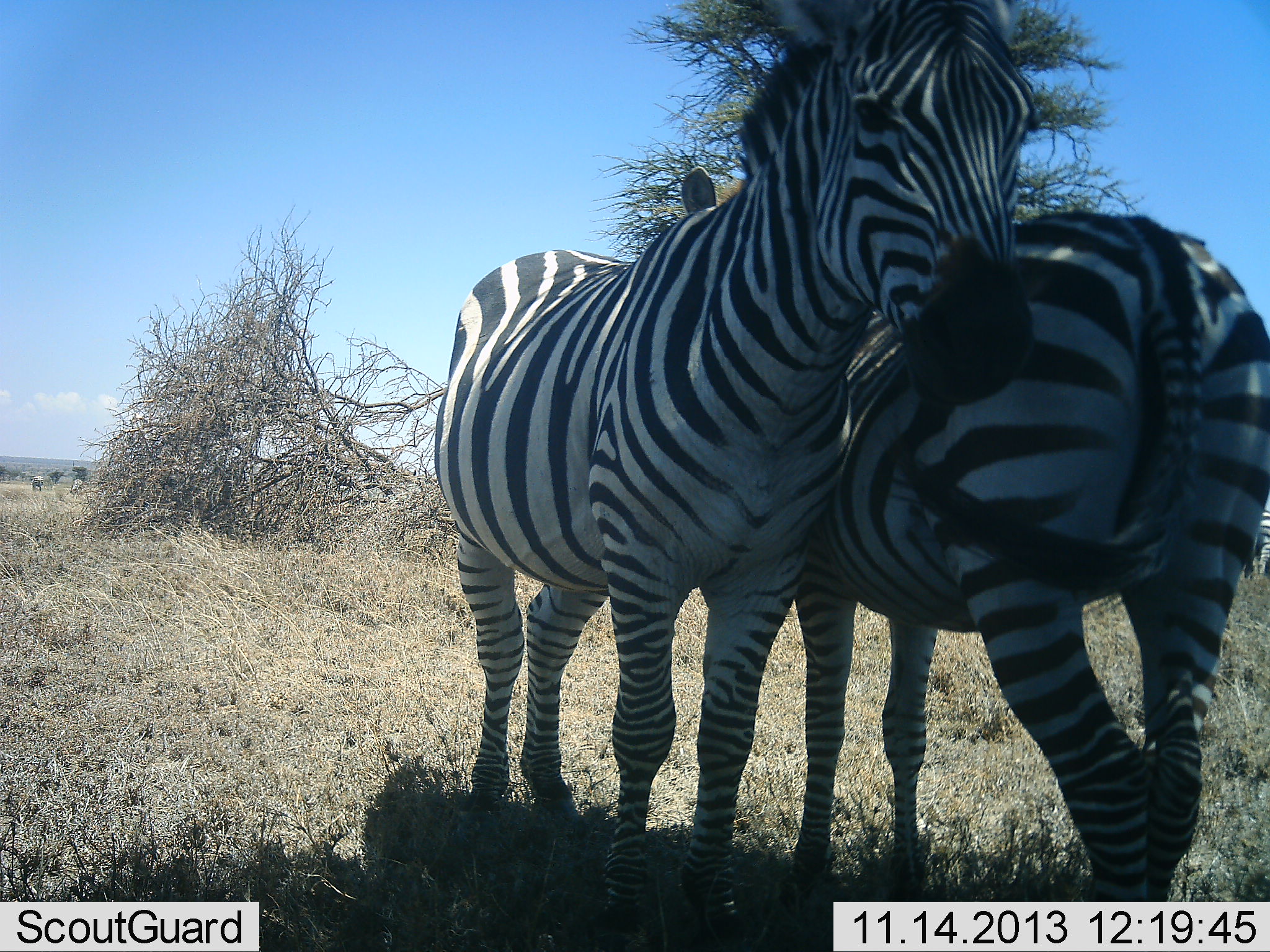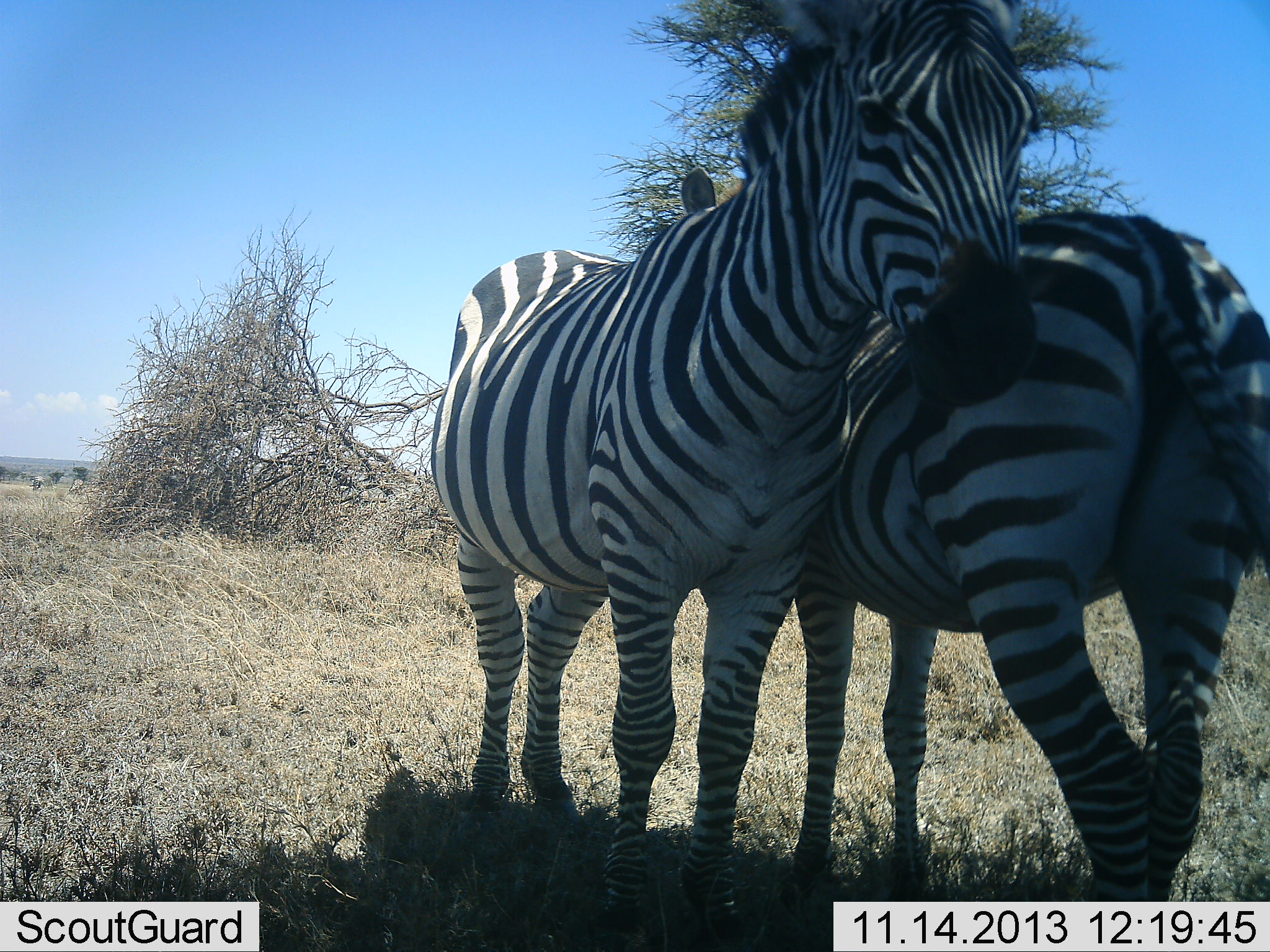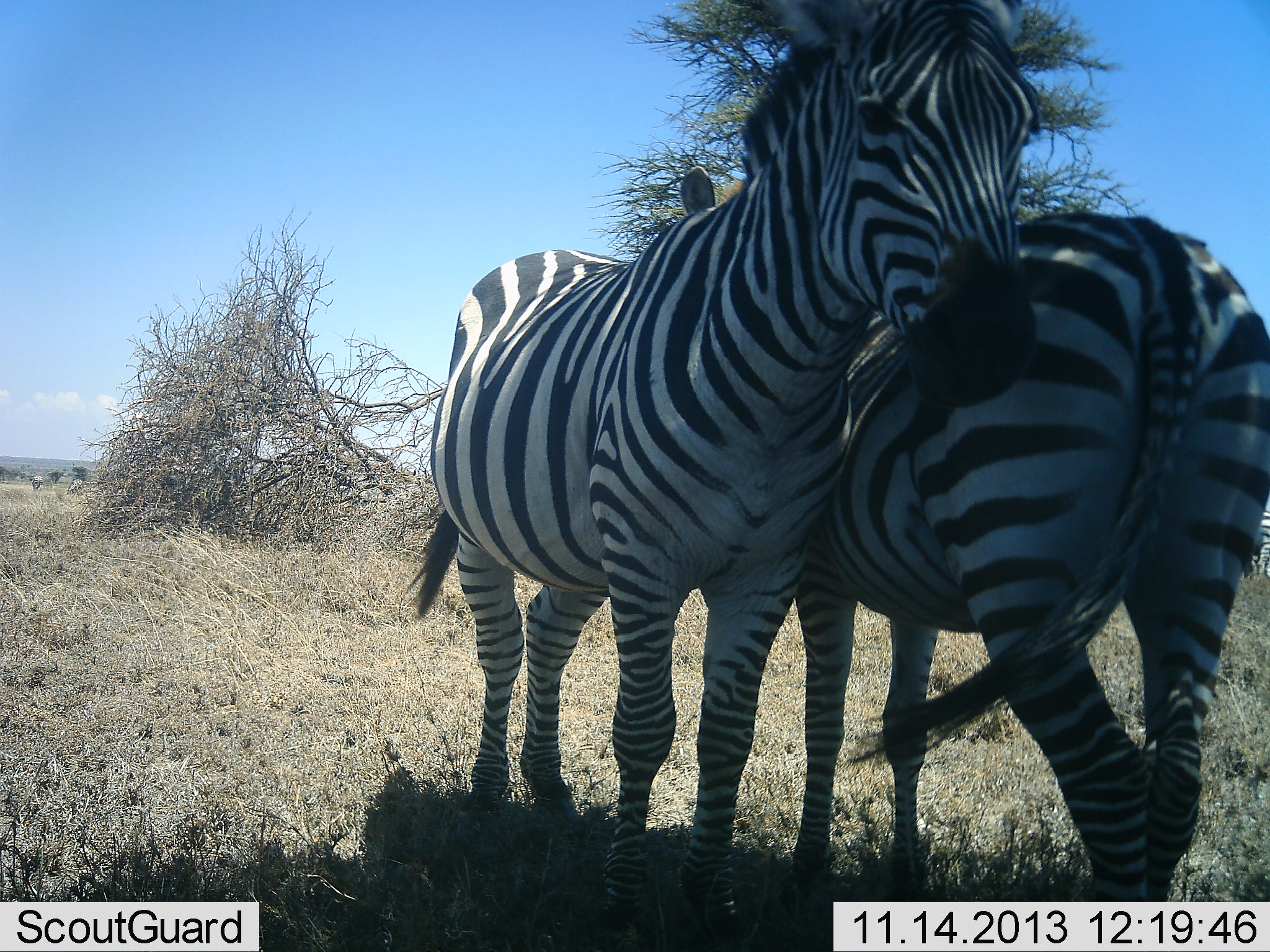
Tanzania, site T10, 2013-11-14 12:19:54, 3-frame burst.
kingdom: Animalia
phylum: Chordata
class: Mammalia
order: Perissodactyla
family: Equidae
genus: Equus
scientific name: Equus quagga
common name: plains zebra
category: zebra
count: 2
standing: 74%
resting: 16%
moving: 0%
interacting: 45%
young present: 0%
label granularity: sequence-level